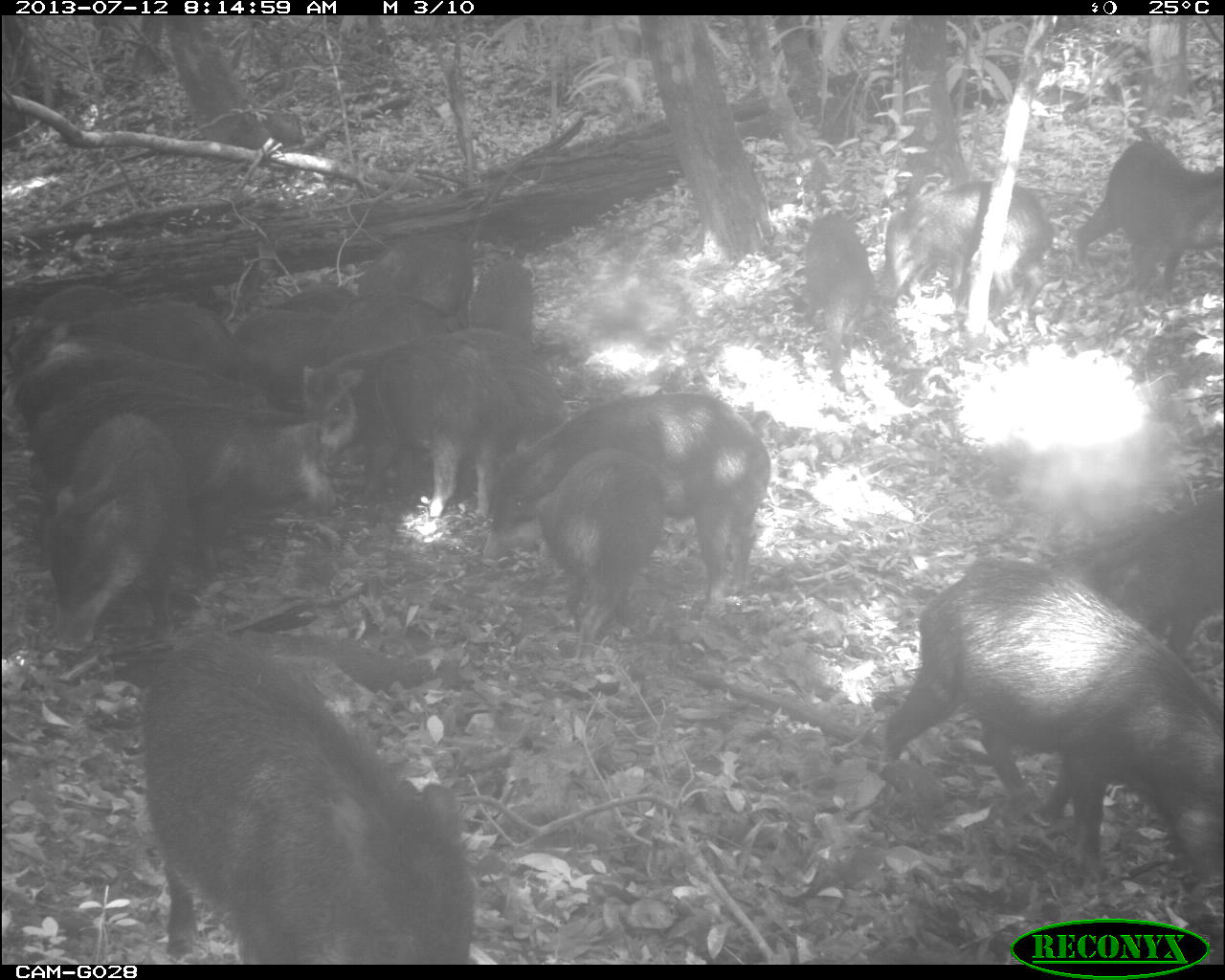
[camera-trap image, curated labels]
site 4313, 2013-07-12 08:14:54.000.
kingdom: Animalia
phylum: Chordata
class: Mammalia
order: Artiodactyla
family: Tayassuidae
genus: Tayassu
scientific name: Tayassu pecari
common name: white-lipped peccary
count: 20